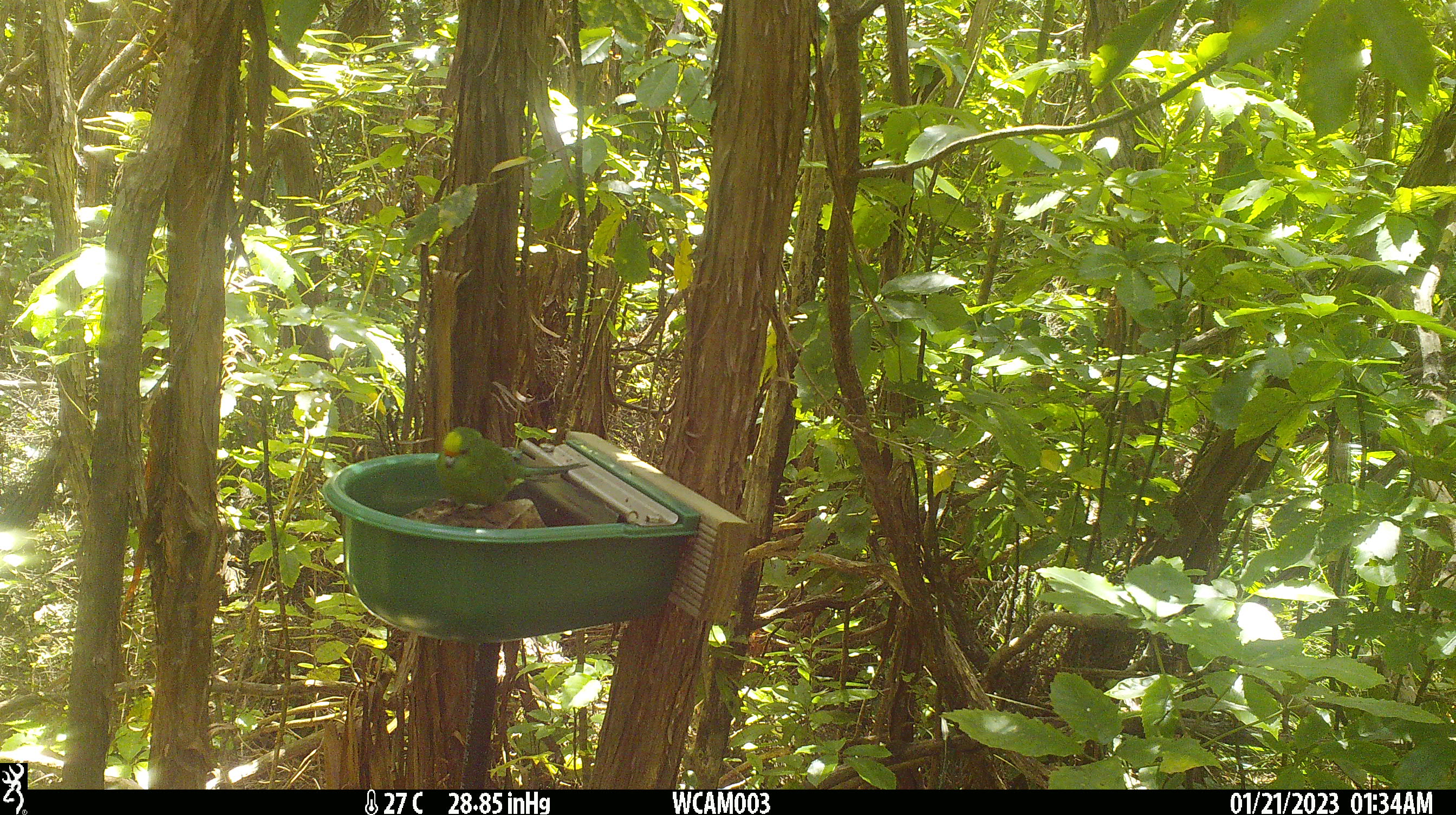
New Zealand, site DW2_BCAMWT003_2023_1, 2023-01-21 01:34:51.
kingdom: Animalia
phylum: Chordata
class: Aves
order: Psittaciformes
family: Psittaculidae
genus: Cyanoramphus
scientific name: Cyanoramphus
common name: parakeet